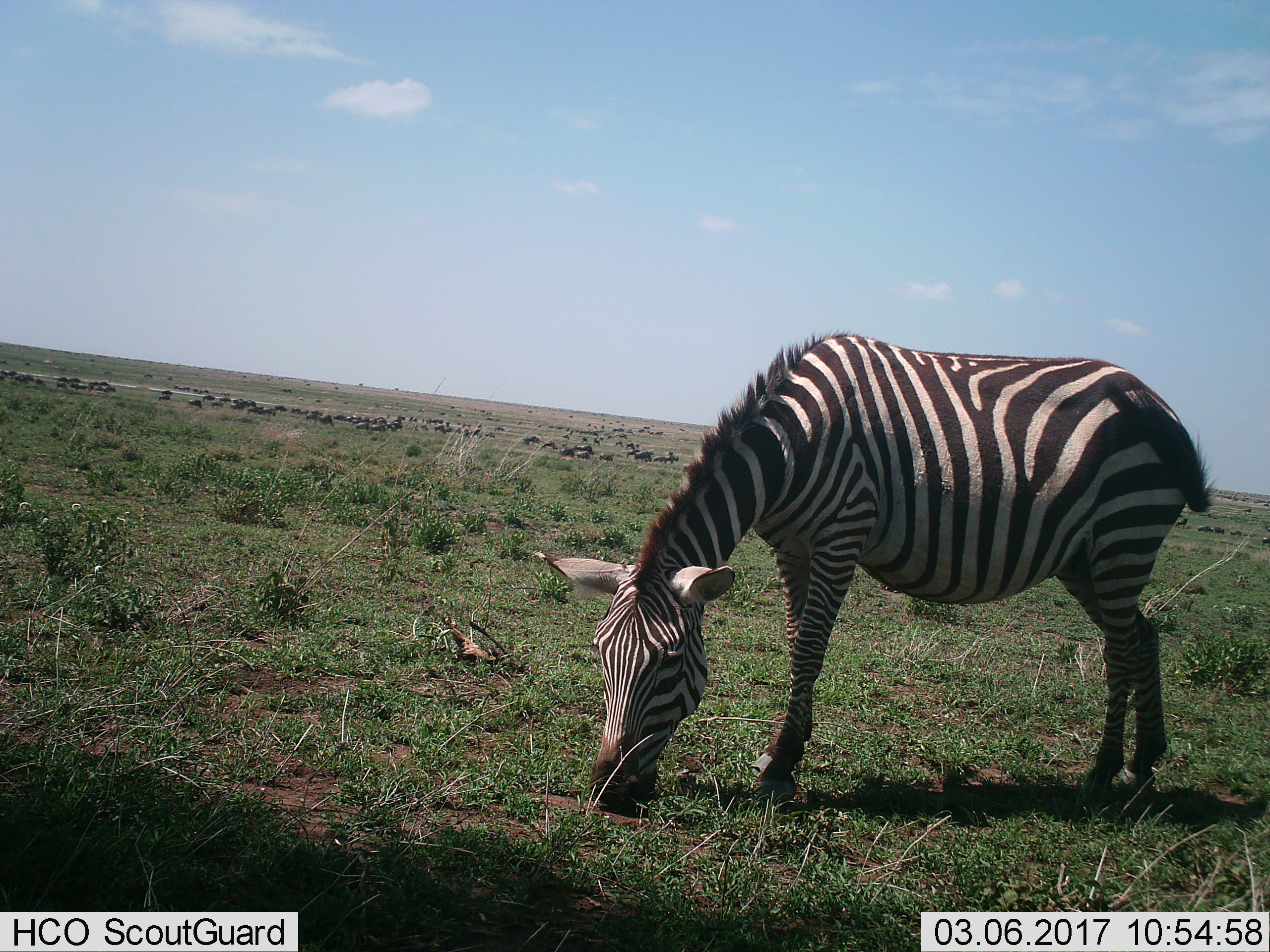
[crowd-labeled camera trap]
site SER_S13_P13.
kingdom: Animalia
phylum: Chordata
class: Mammalia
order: Perissodactyla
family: Equidae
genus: Equus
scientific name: Equus quagga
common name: plains zebra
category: zebraplains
Zebraplains (plains zebra) (Equus quagga), count 1. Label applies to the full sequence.